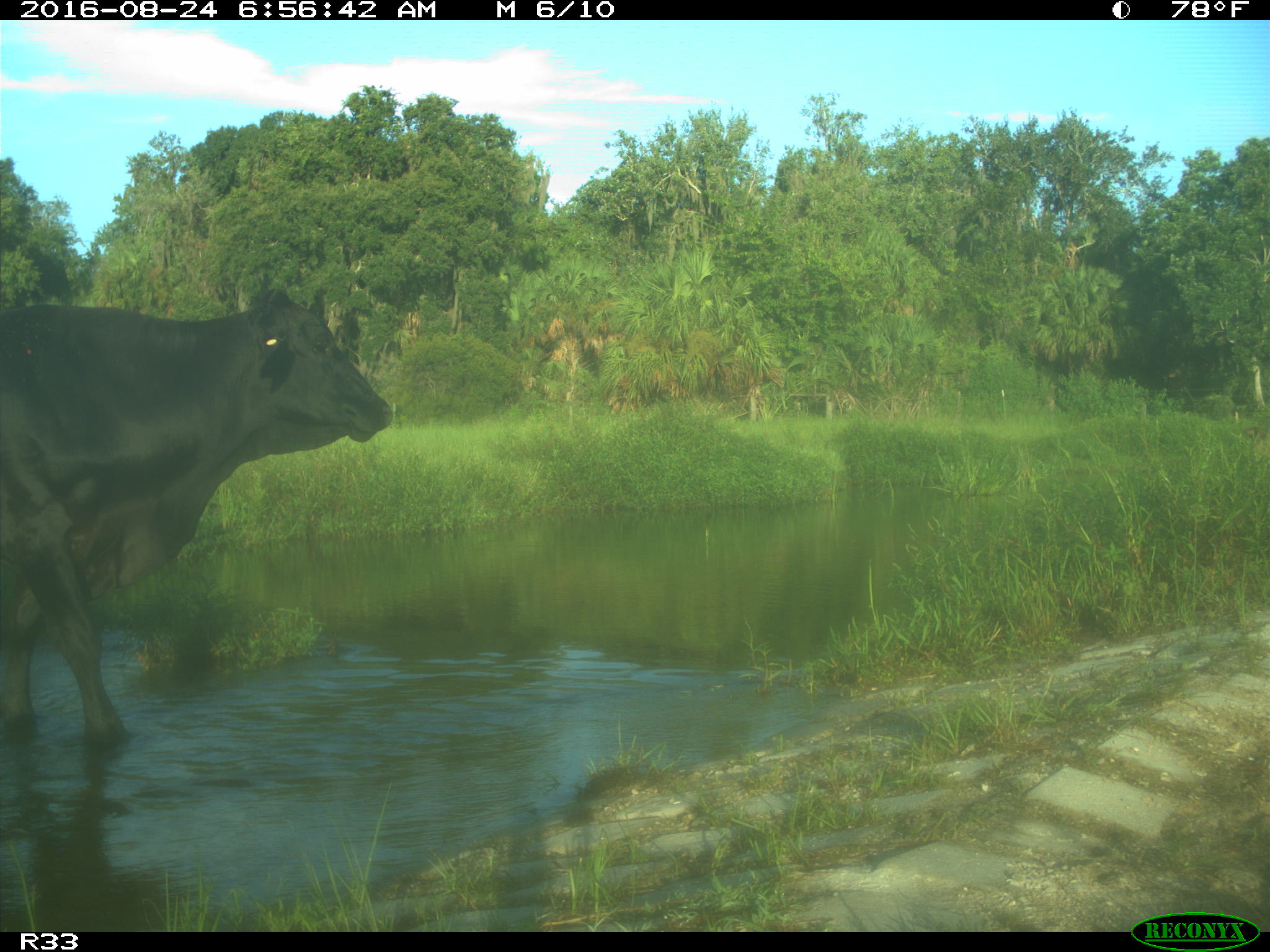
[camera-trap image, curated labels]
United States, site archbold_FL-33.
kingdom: Animalia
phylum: Chordata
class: Mammalia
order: Artiodactyla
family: Bovidae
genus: Bos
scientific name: Bos taurus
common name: domestic cow